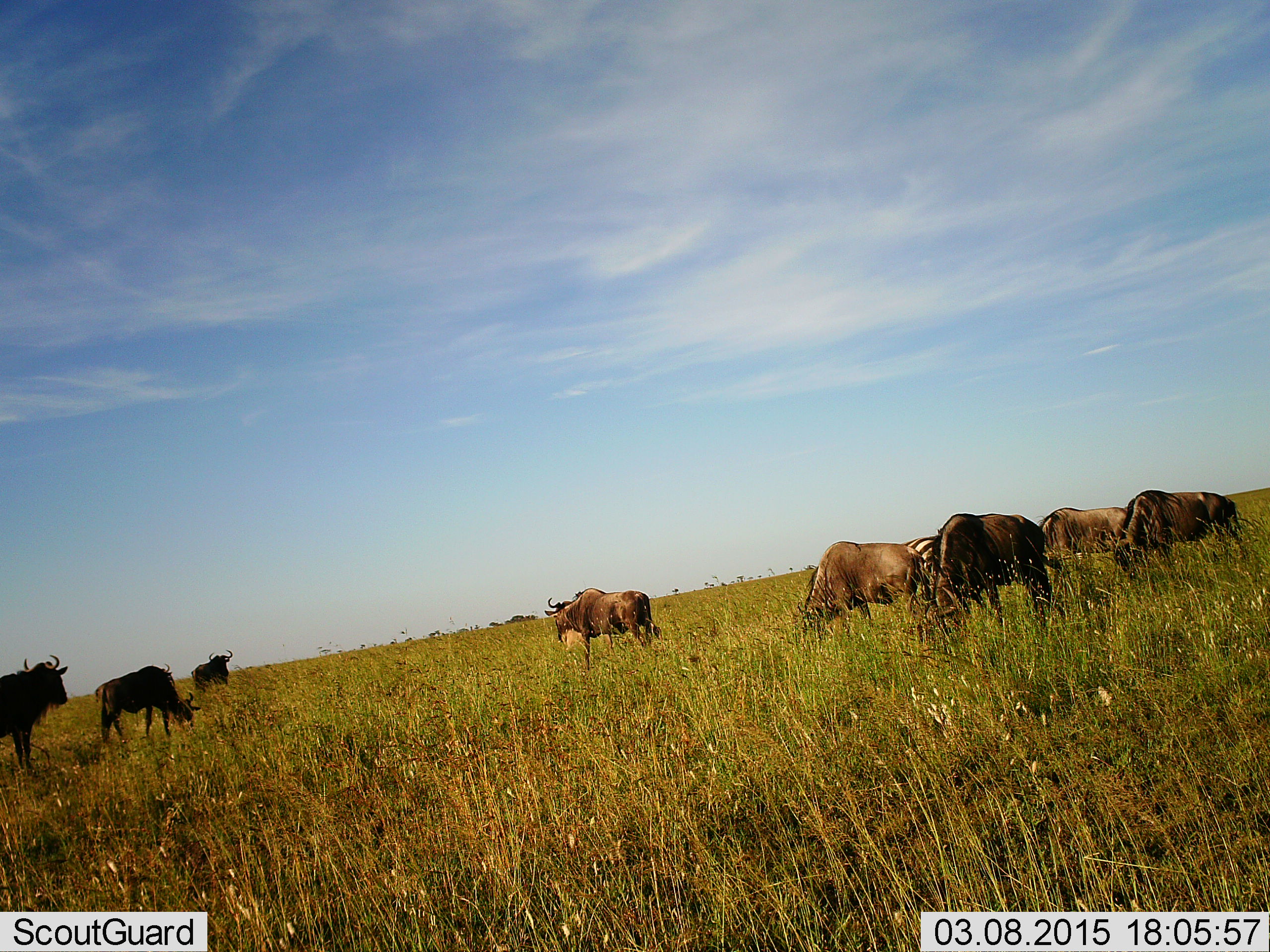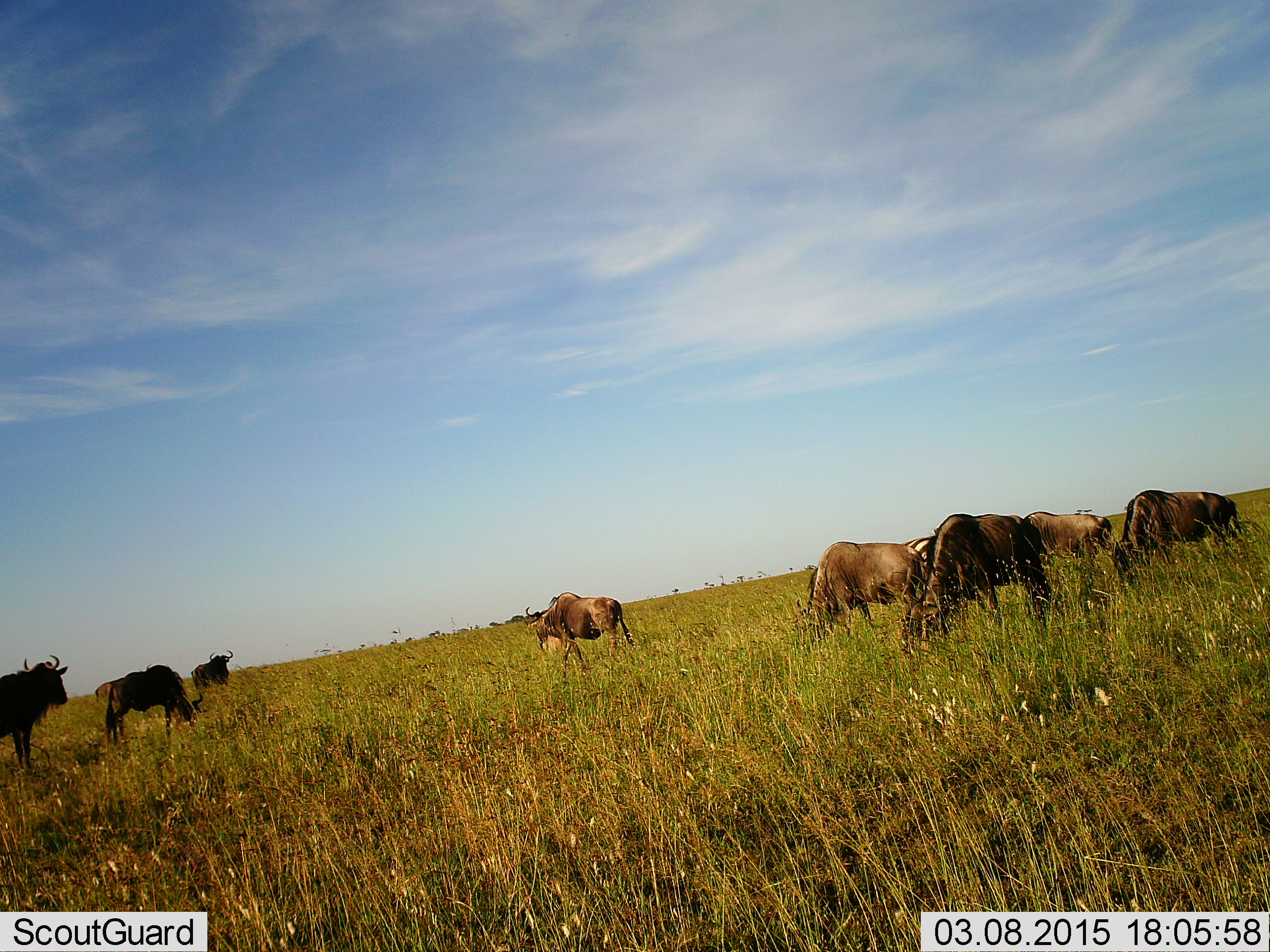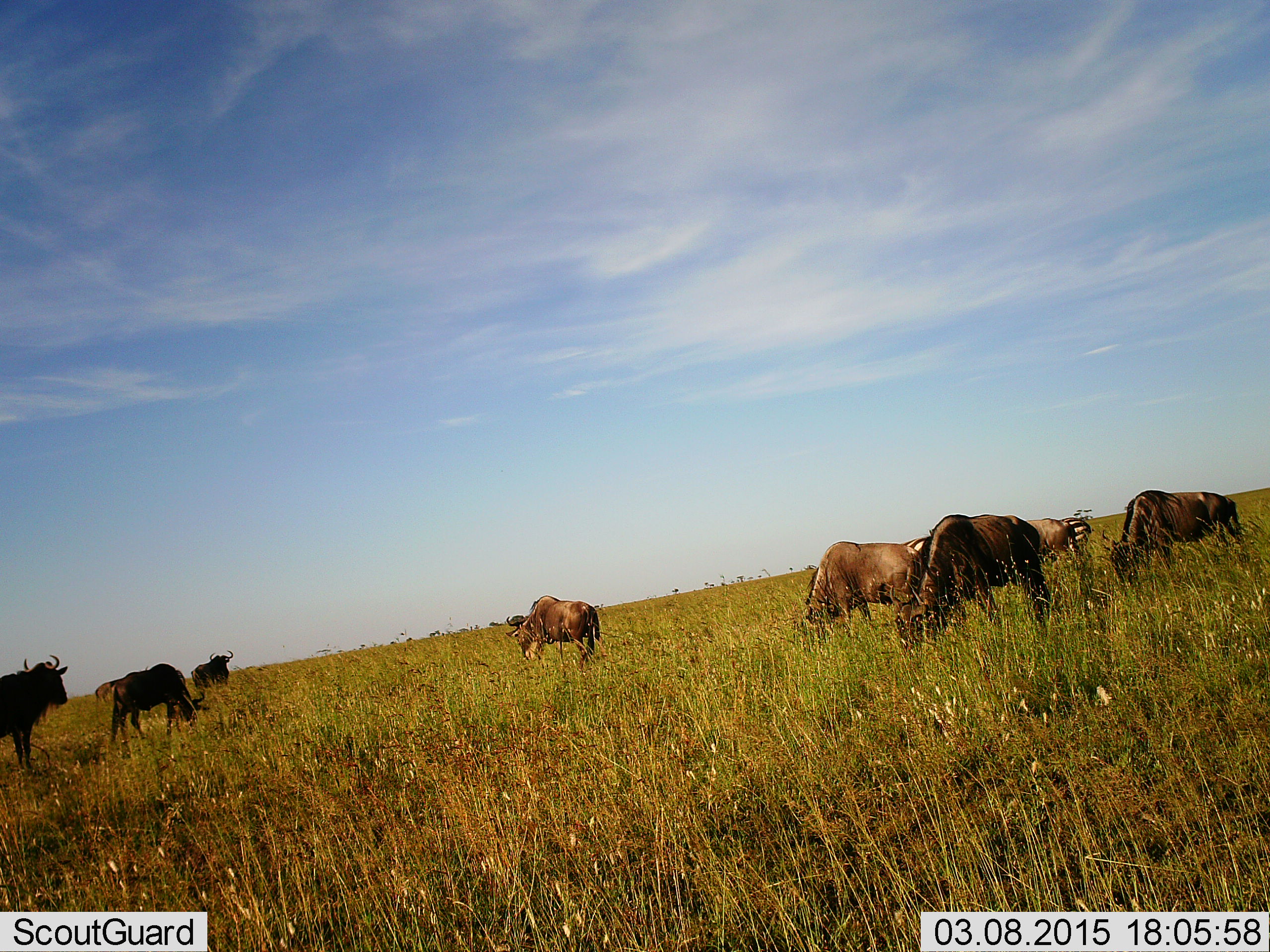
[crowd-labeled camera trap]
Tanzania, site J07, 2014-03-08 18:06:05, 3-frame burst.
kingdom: Animalia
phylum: Chordata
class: Mammalia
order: Artiodactyla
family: Bovidae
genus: Connochaetes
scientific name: Connochaetes taurinus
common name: blue wildebeest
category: wildebeest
Wildebeest (blue wildebeest) (Connochaetes taurinus), count 9. Behavior (volunteer vote fractions): standing 46%, resting 0%, moving 54%, interacting 0%. Young present (vote fraction): 0%. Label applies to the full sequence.